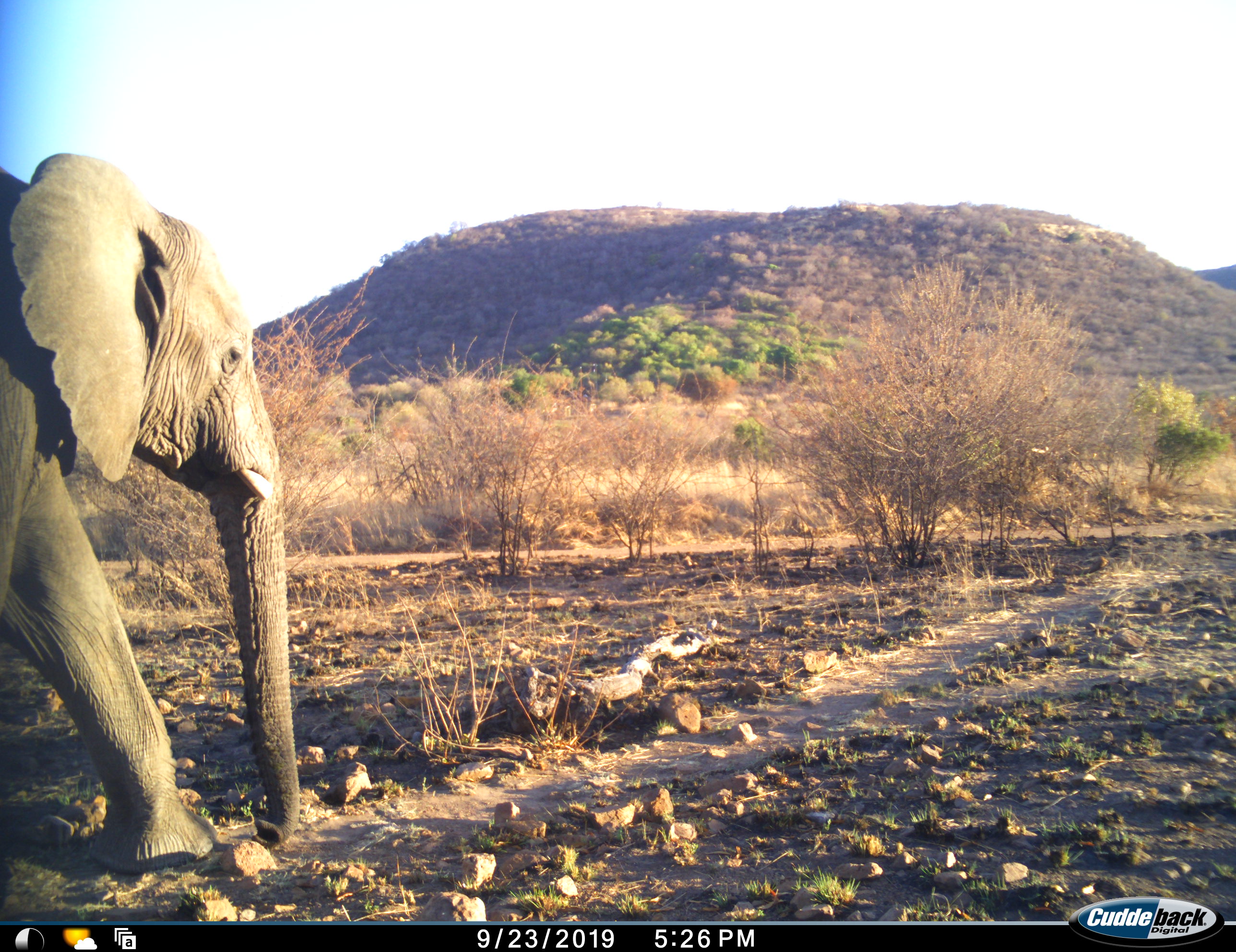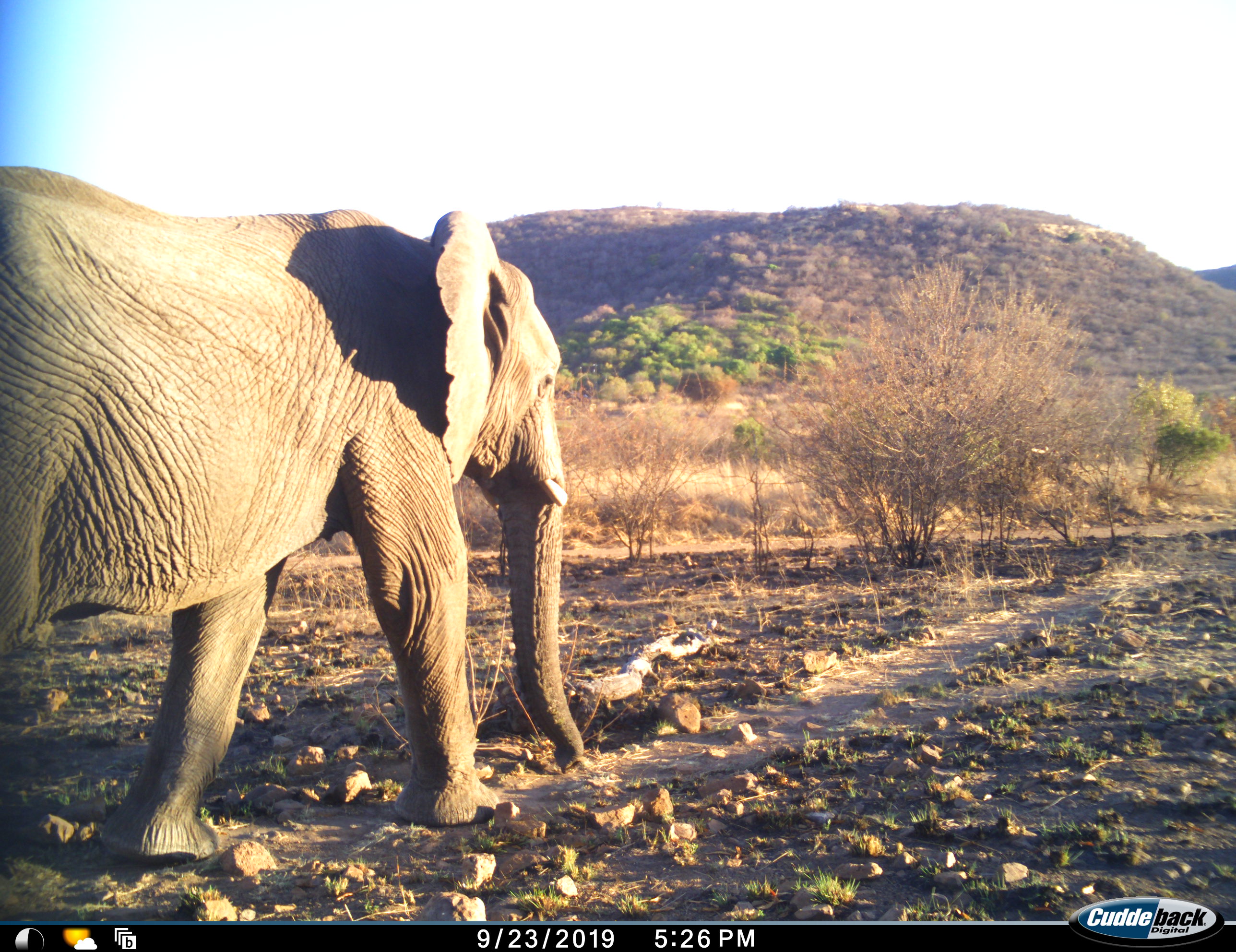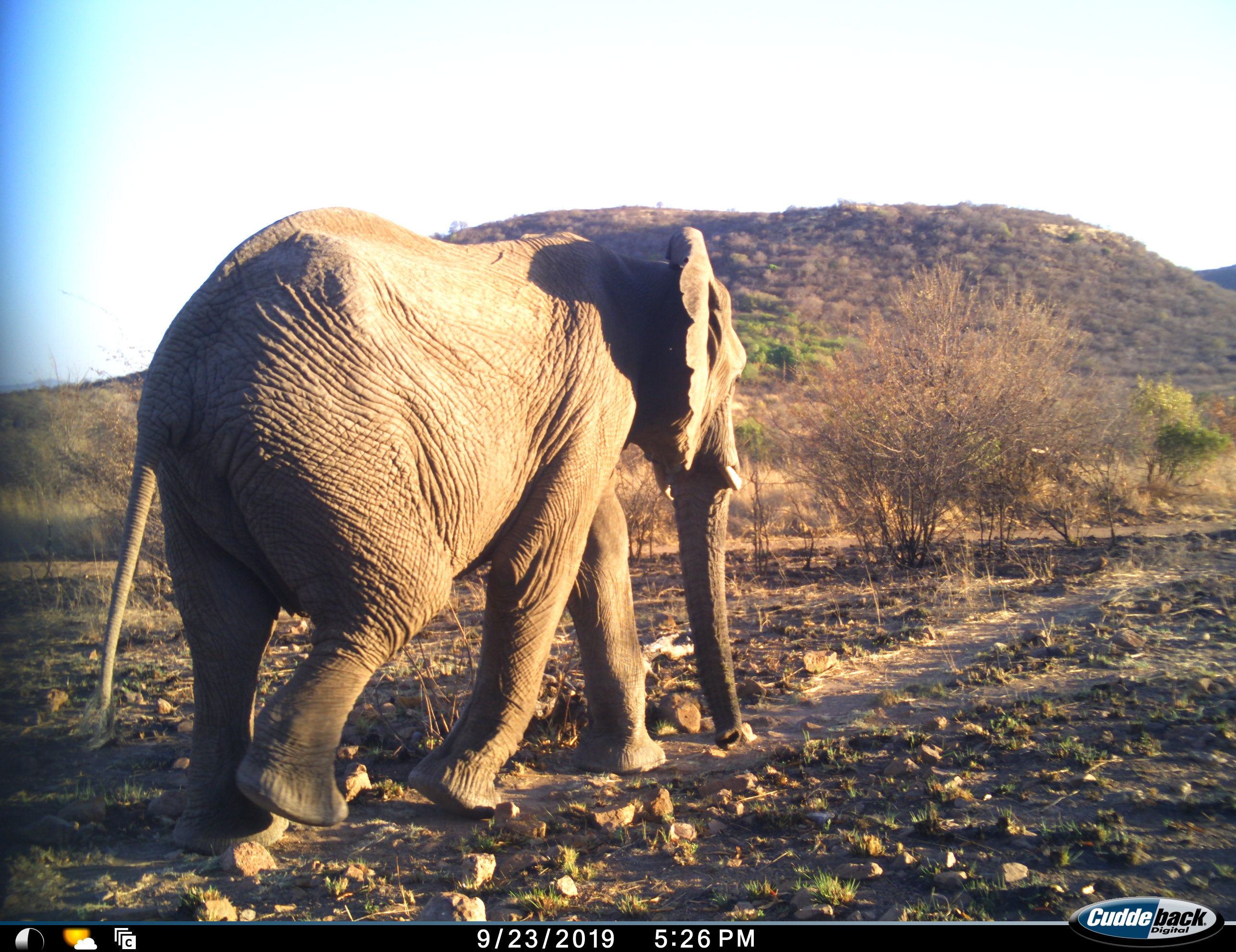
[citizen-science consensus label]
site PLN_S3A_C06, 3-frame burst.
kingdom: Animalia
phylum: Chordata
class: Mammalia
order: Proboscidea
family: Elephantidae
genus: Loxodonta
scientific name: Loxodonta africana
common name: african bush elephant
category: elephant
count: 1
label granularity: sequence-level